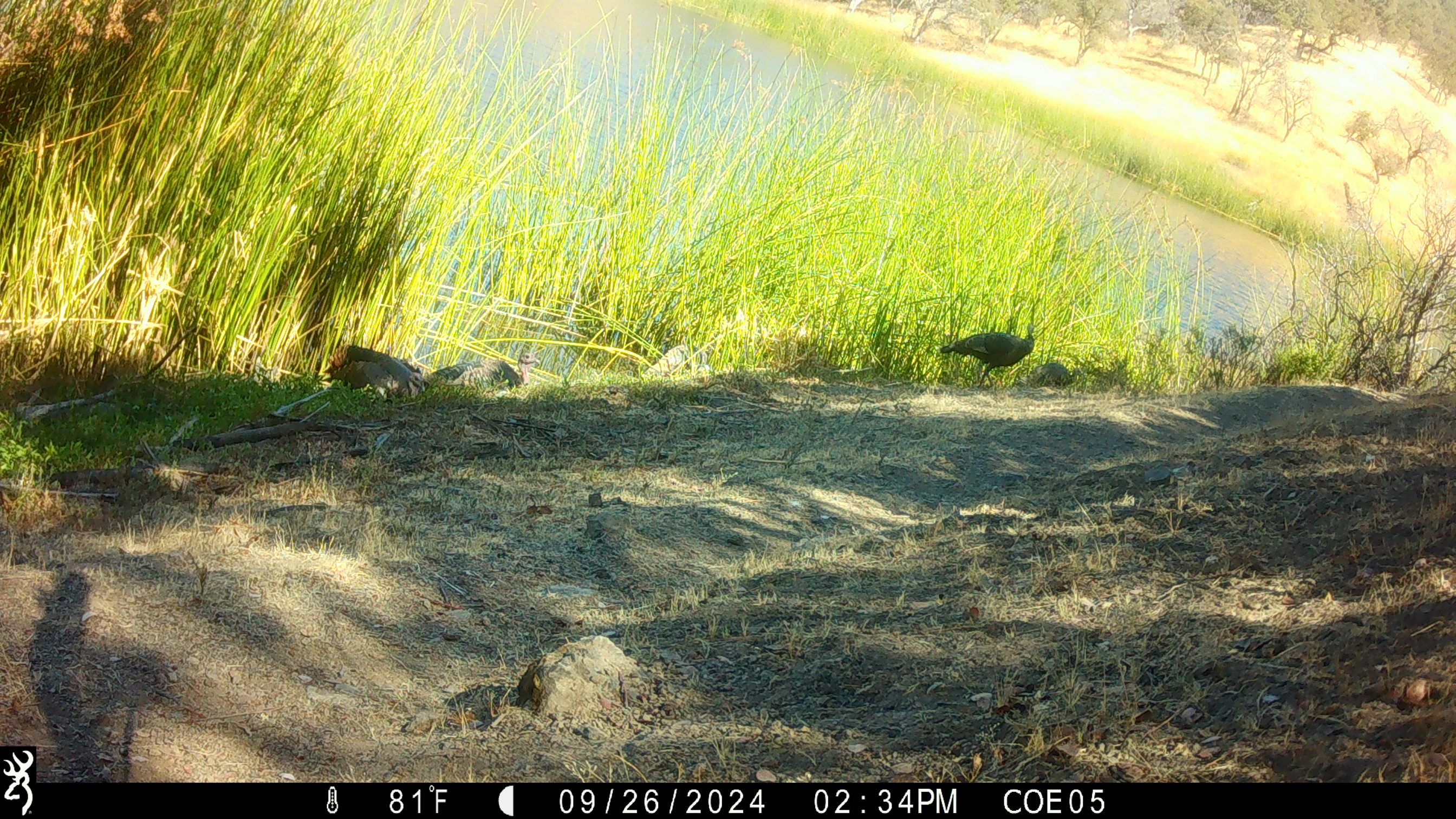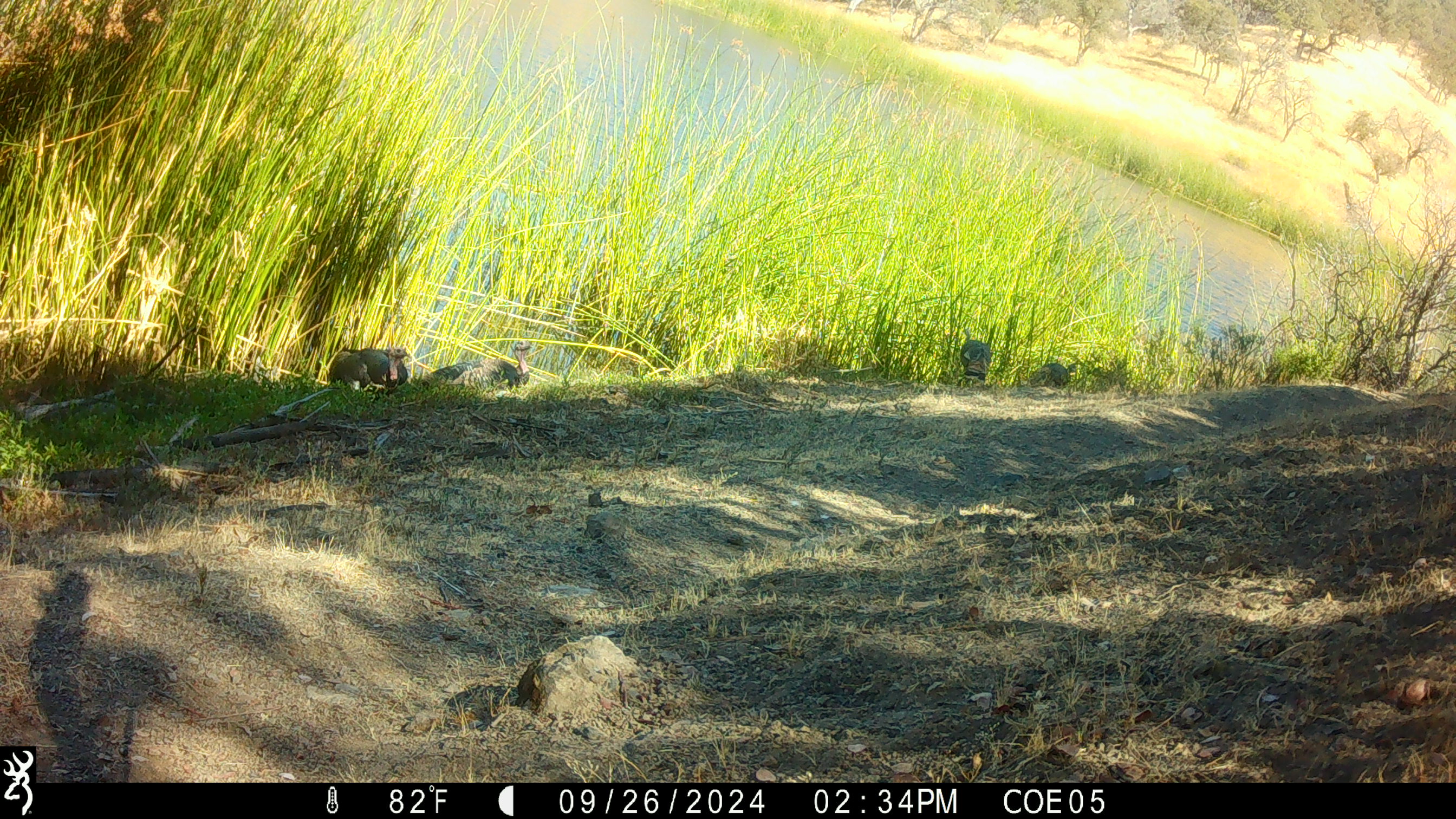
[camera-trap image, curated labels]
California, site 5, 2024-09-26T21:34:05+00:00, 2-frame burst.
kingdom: Animalia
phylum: Chordata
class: Aves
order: Galliformes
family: Phasianidae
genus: Meleagris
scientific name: Meleagris gallopavo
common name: turkey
Turkey (Meleagris gallopavo).